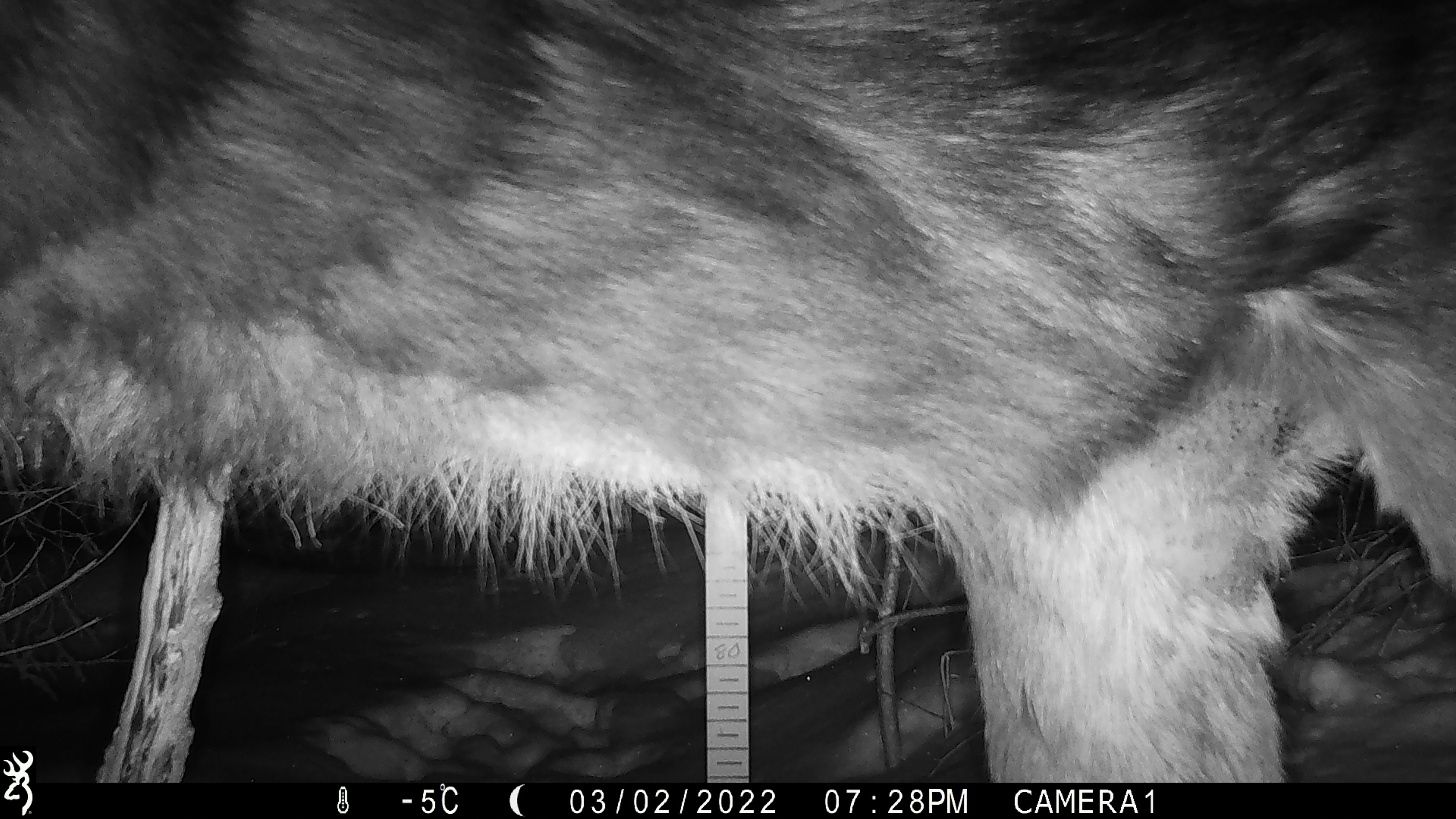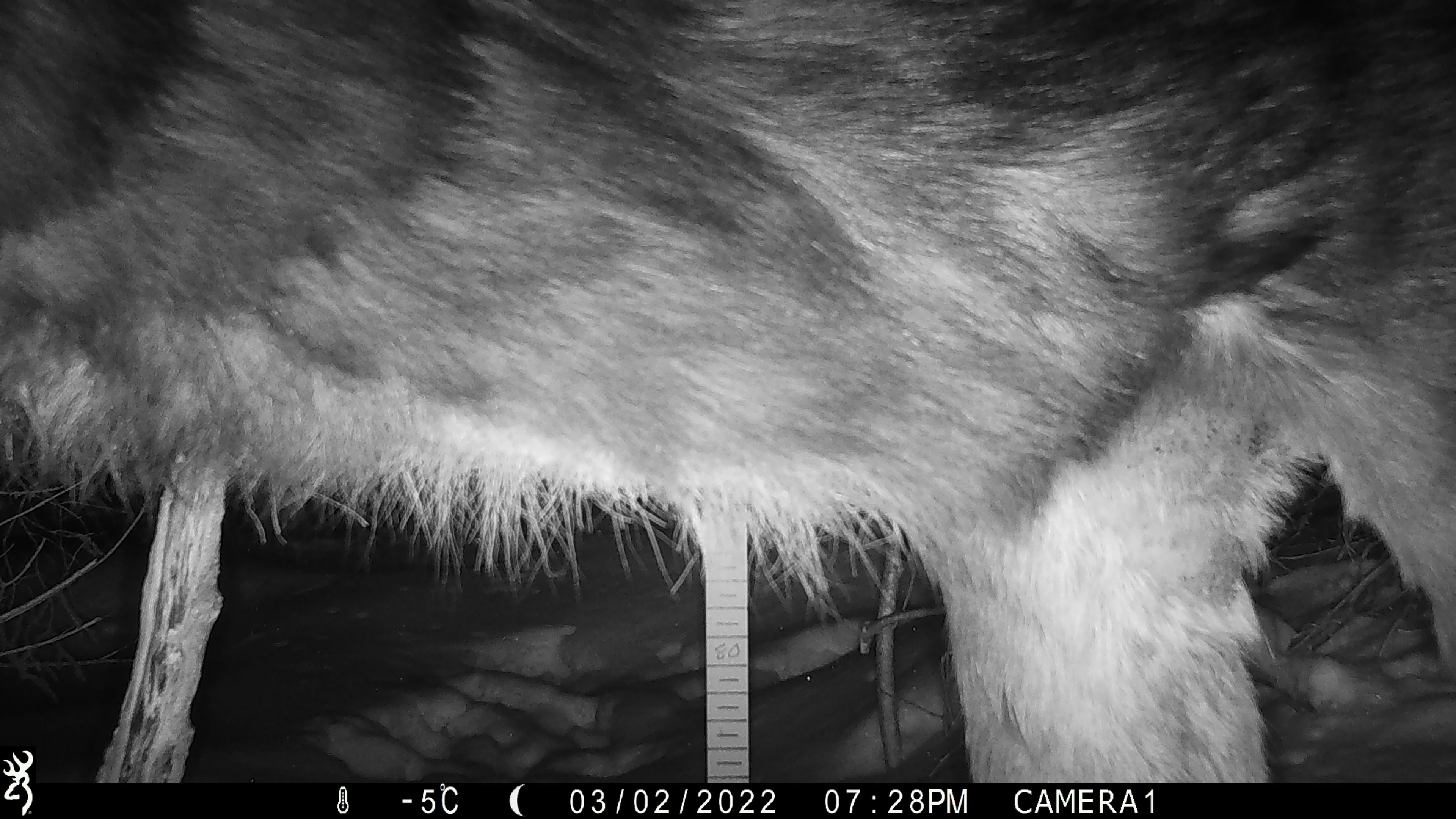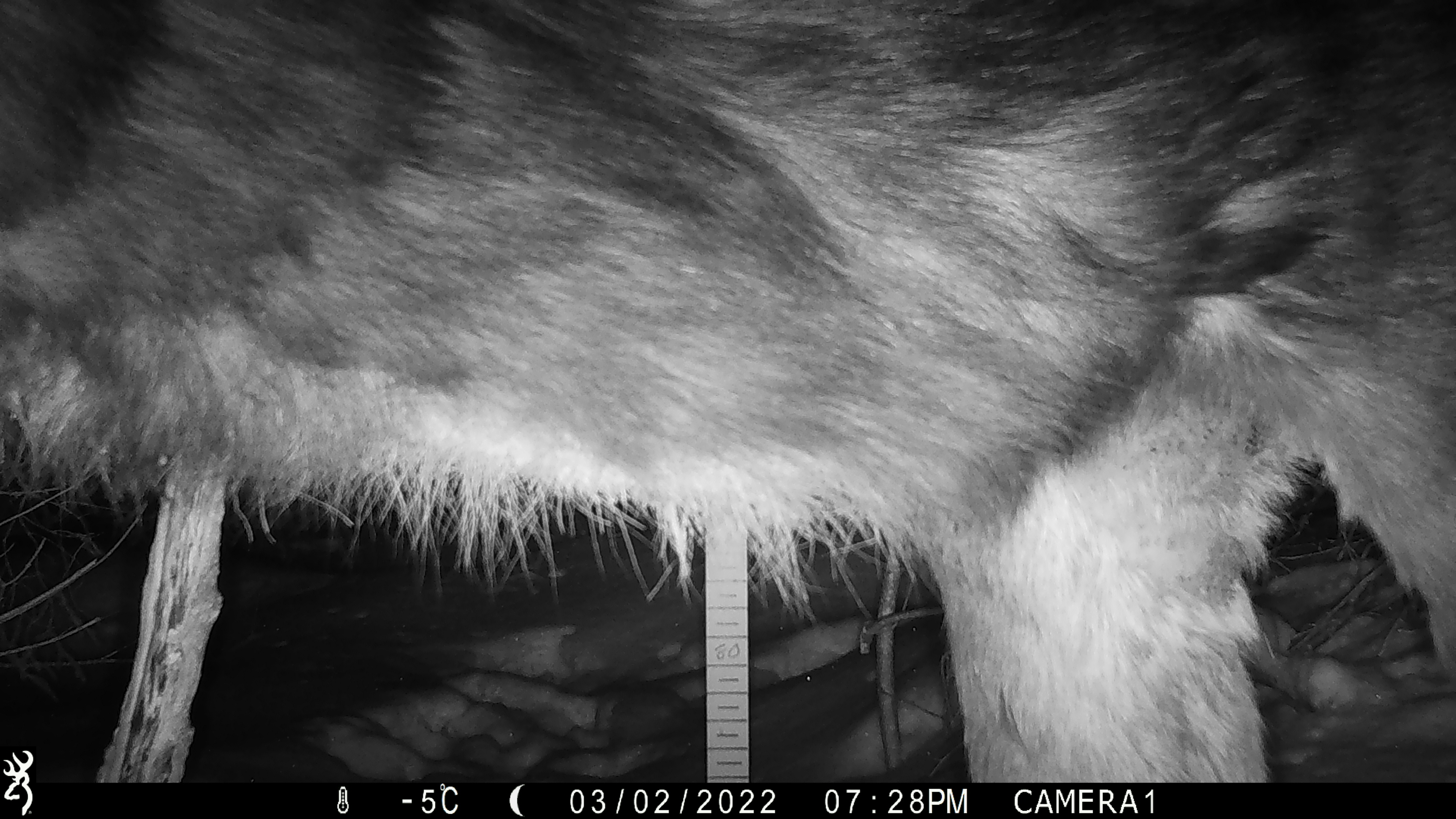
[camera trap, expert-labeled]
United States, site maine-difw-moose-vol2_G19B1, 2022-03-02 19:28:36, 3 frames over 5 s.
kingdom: Animalia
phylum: Chordata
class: Mammalia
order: Artiodactyla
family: Cervidae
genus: Alces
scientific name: Alces alces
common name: moose